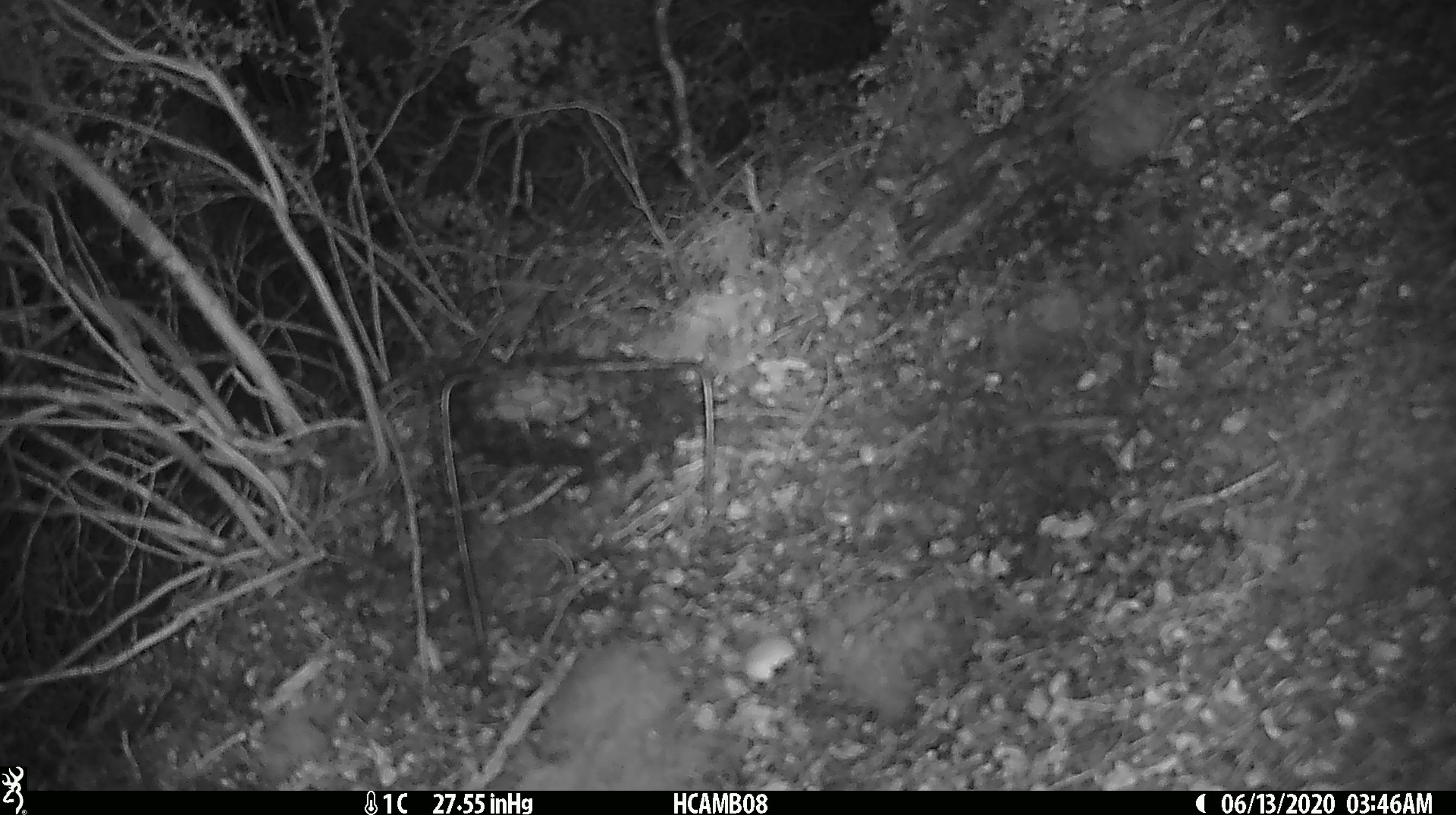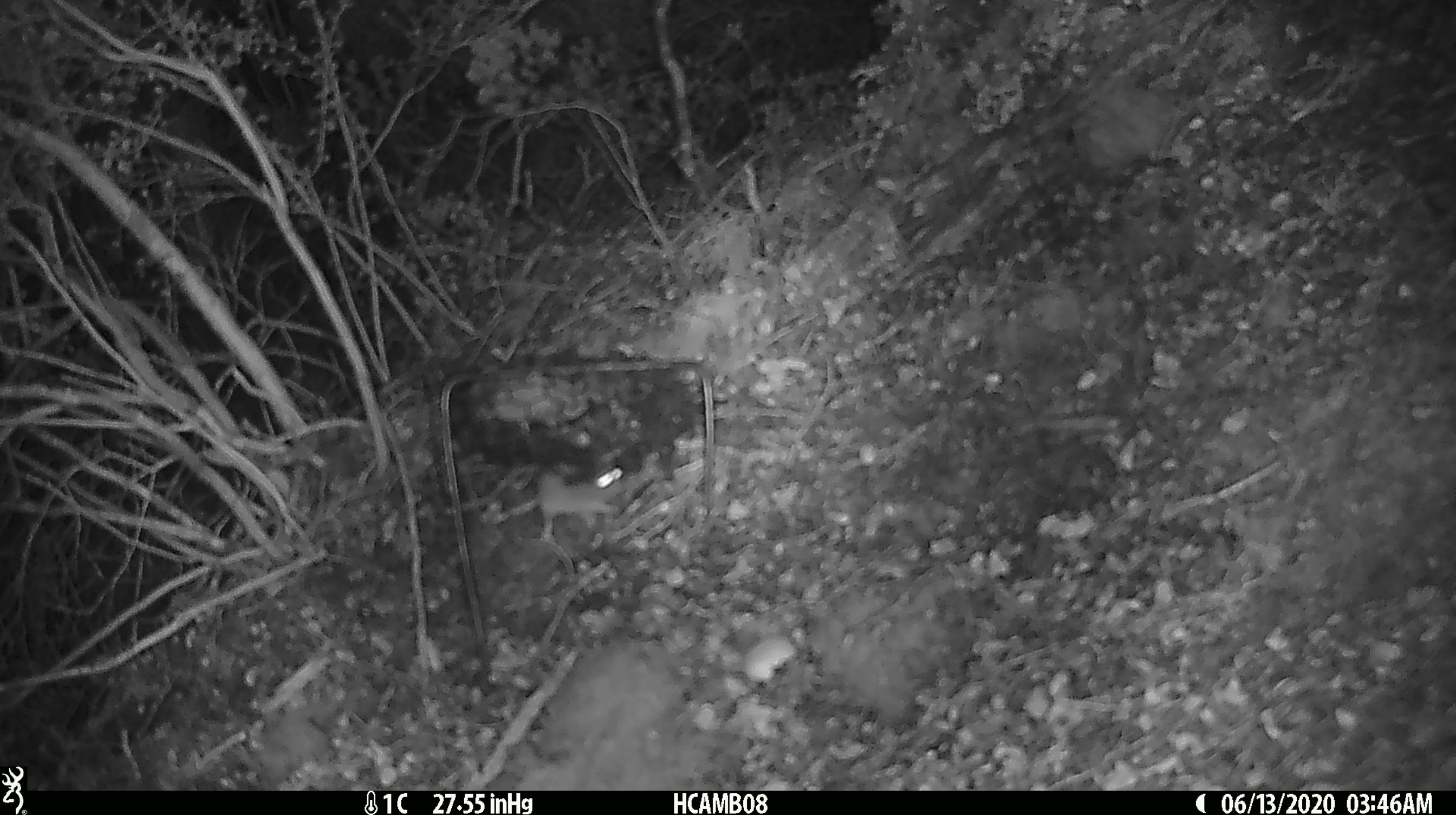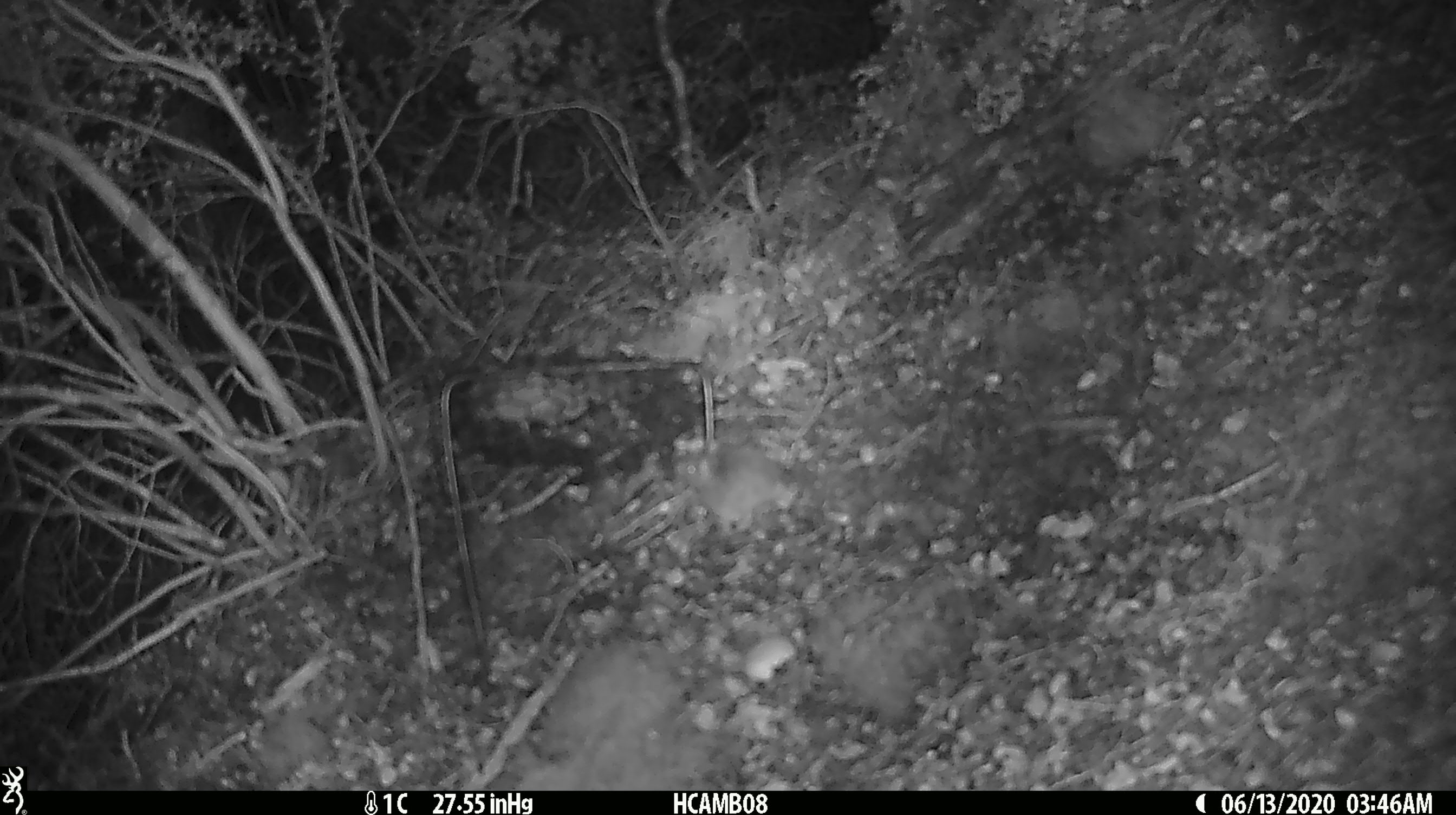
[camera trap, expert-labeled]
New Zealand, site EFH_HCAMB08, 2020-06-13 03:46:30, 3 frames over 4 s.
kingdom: Animalia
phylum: Chordata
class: Mammalia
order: Rodentia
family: Muridae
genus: Mus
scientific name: Mus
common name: mouse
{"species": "mouse (Mus)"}